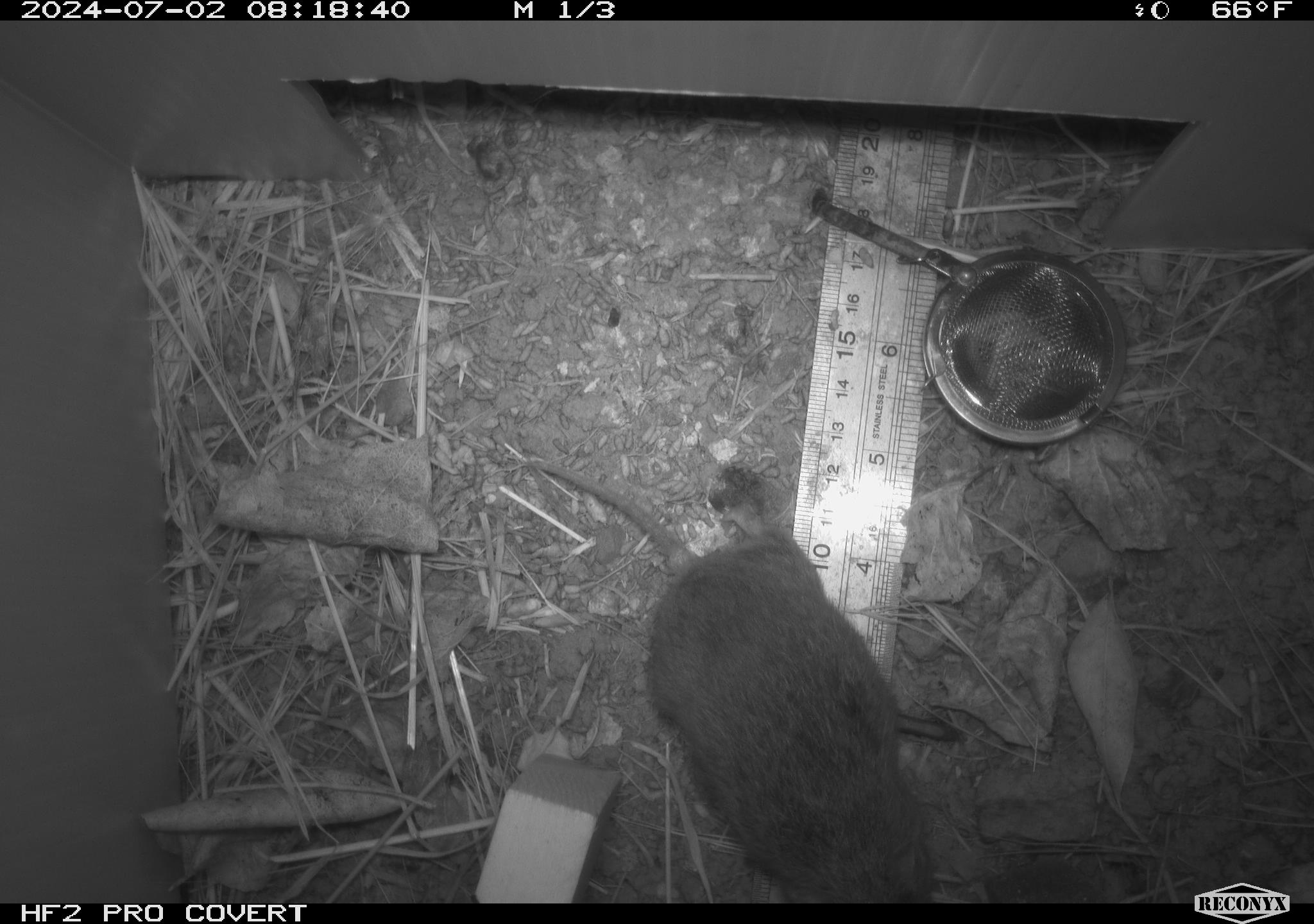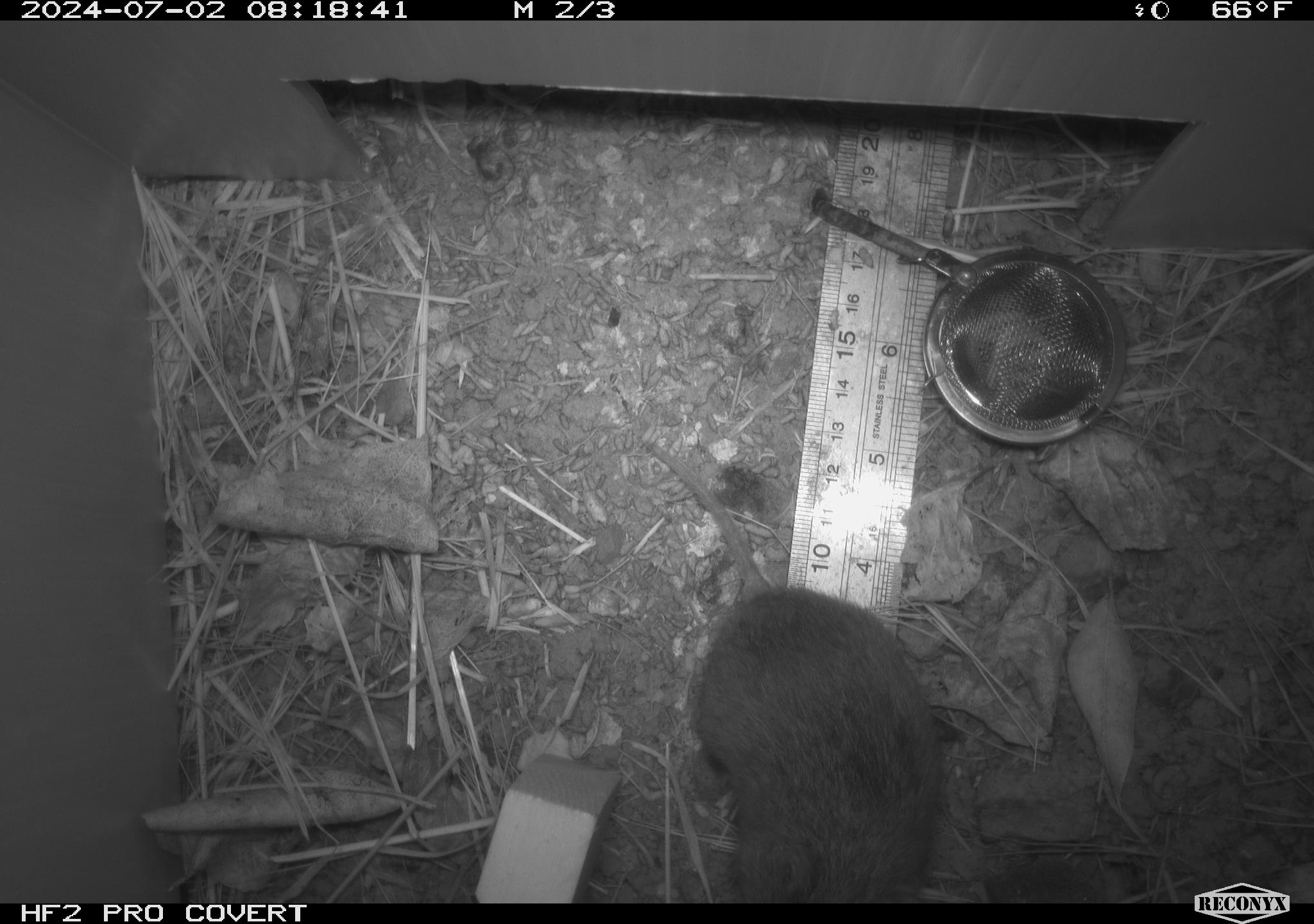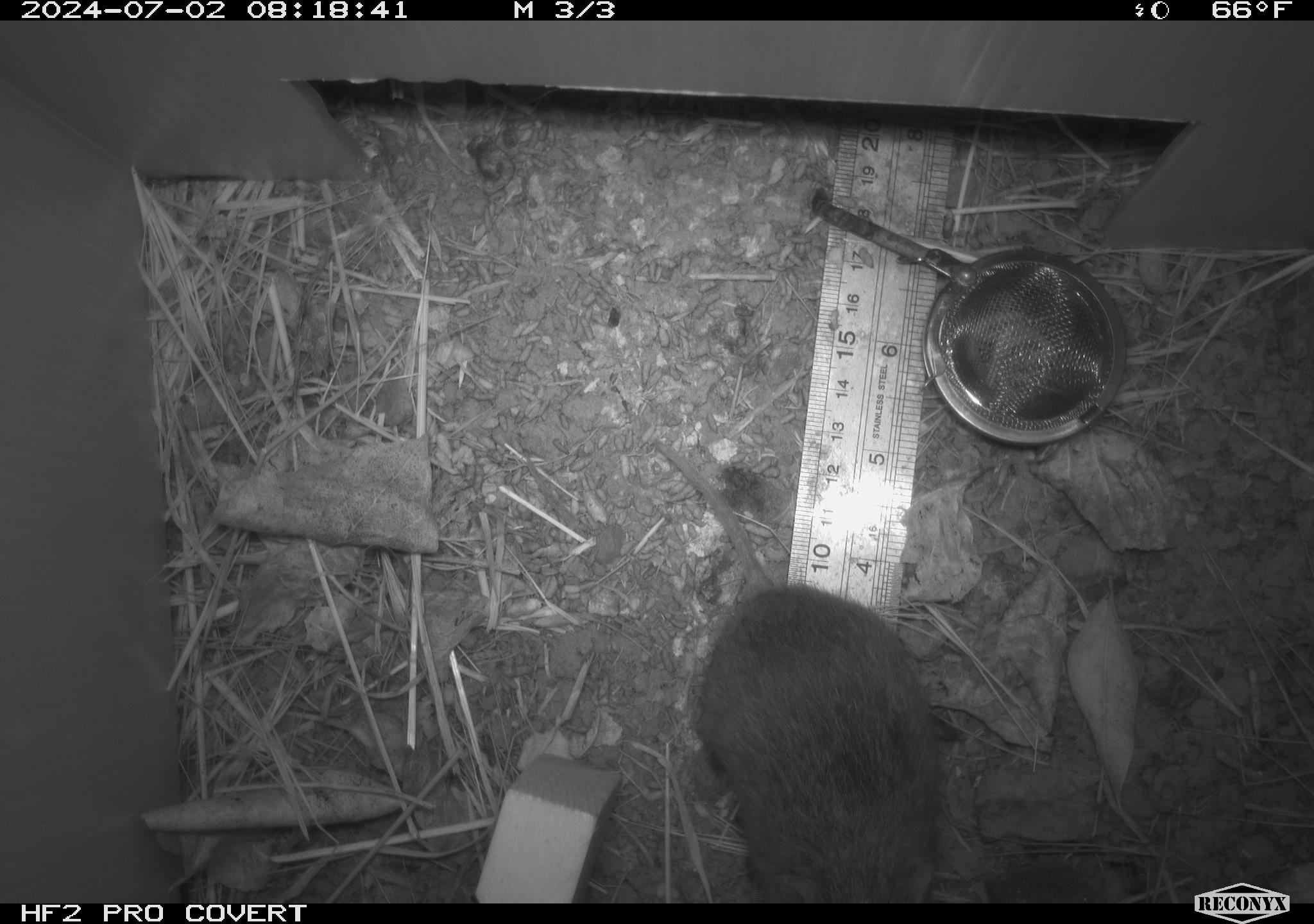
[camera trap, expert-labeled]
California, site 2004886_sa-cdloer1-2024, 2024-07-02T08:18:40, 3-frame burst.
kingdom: Animalia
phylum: Chordata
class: Mammalia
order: Rodentia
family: Cricetidae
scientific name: Arvicolinae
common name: voles, lemmings, and muskrats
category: arvicolinae subfamily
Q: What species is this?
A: Arvicolinae subfamily (voles, lemmings, and muskrats) (Arvicolinae).